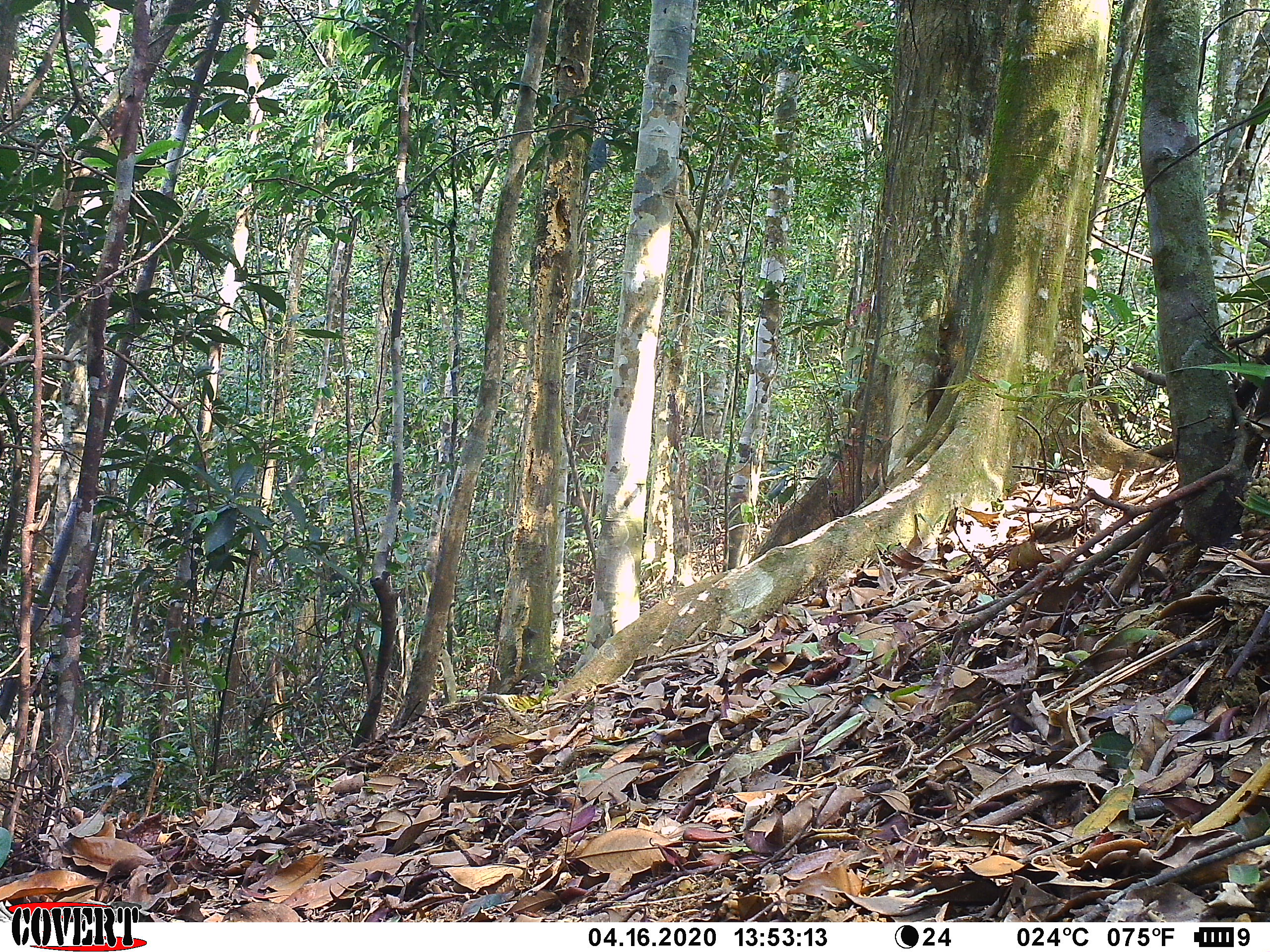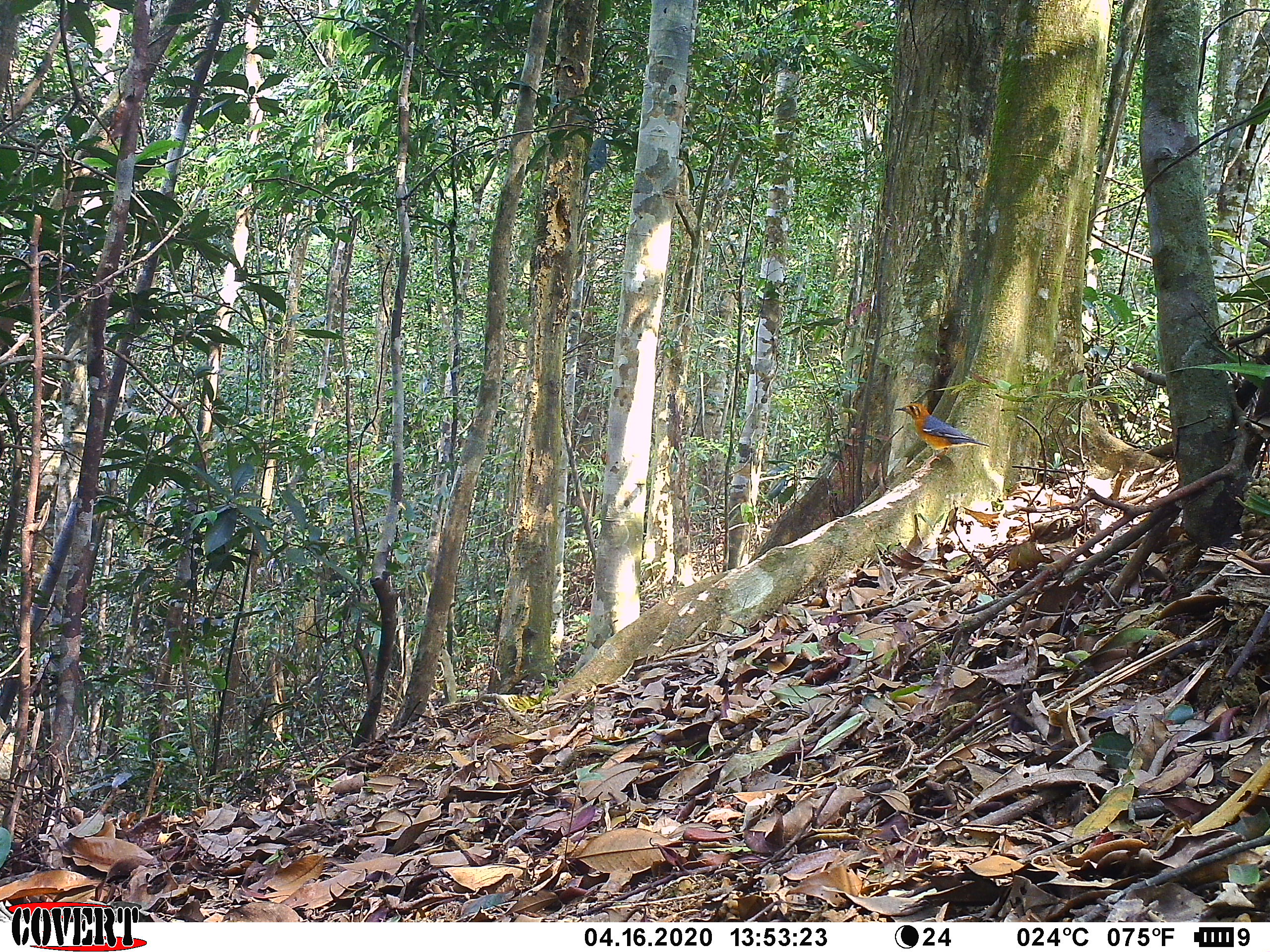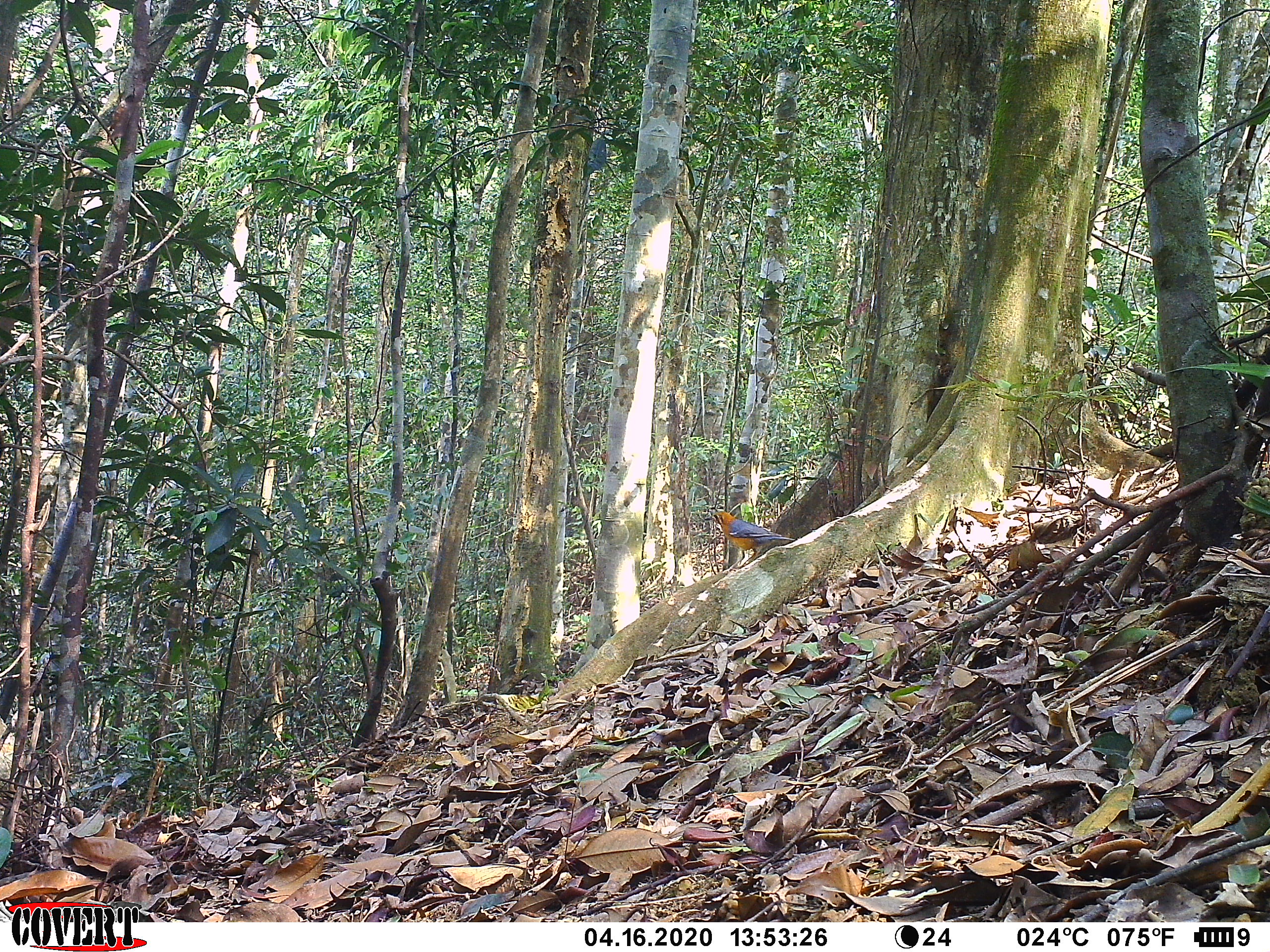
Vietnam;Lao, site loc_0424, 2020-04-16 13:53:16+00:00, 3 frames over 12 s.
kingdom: Animalia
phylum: Chordata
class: Aves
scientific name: Aves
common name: bird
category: unidentified bird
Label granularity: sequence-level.